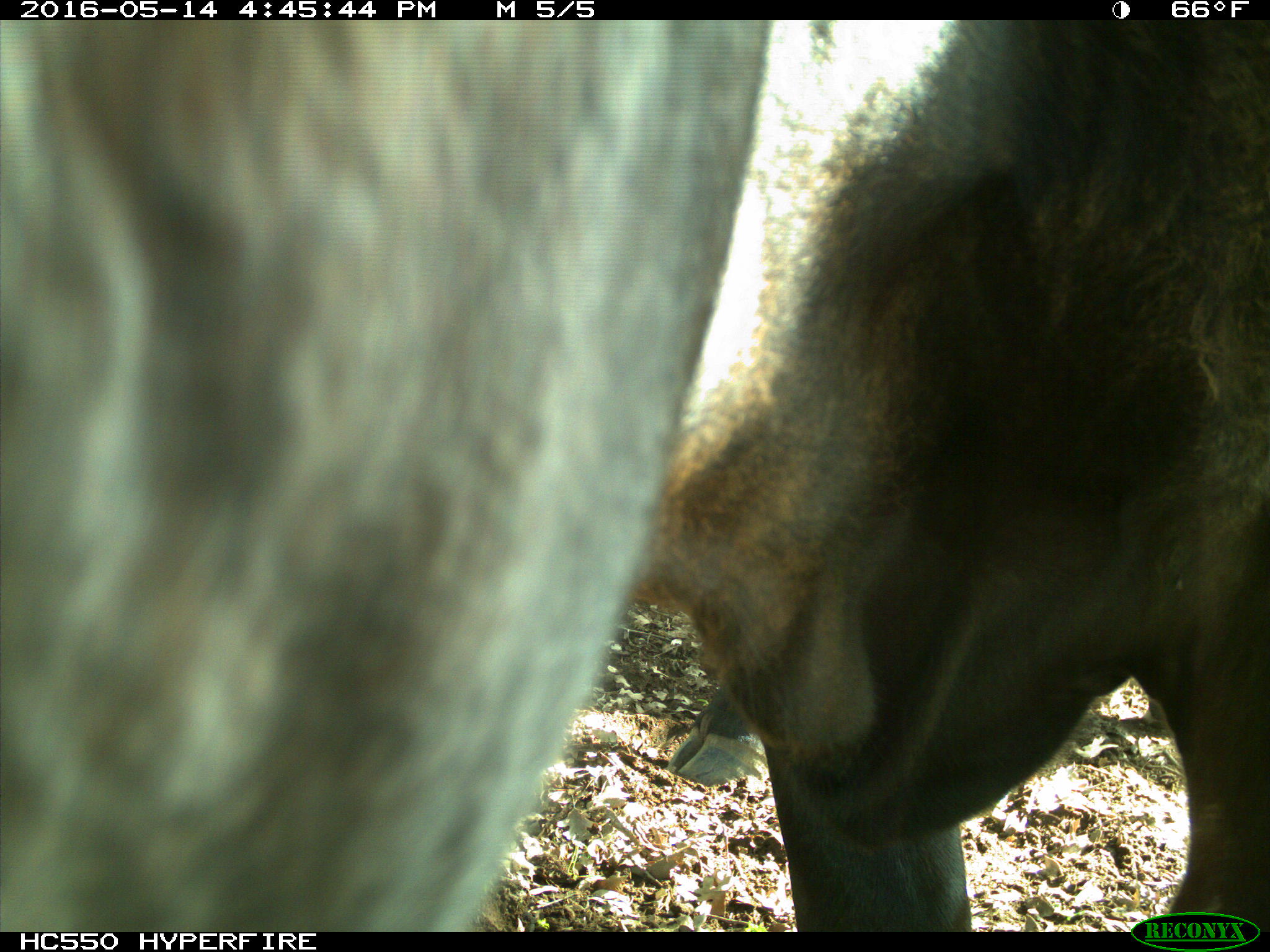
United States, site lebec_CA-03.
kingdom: Animalia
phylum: Chordata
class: Mammalia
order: Artiodactyla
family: Bovidae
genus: Bos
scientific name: Bos taurus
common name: domestic cow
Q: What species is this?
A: Bos taurus (domestic cow).